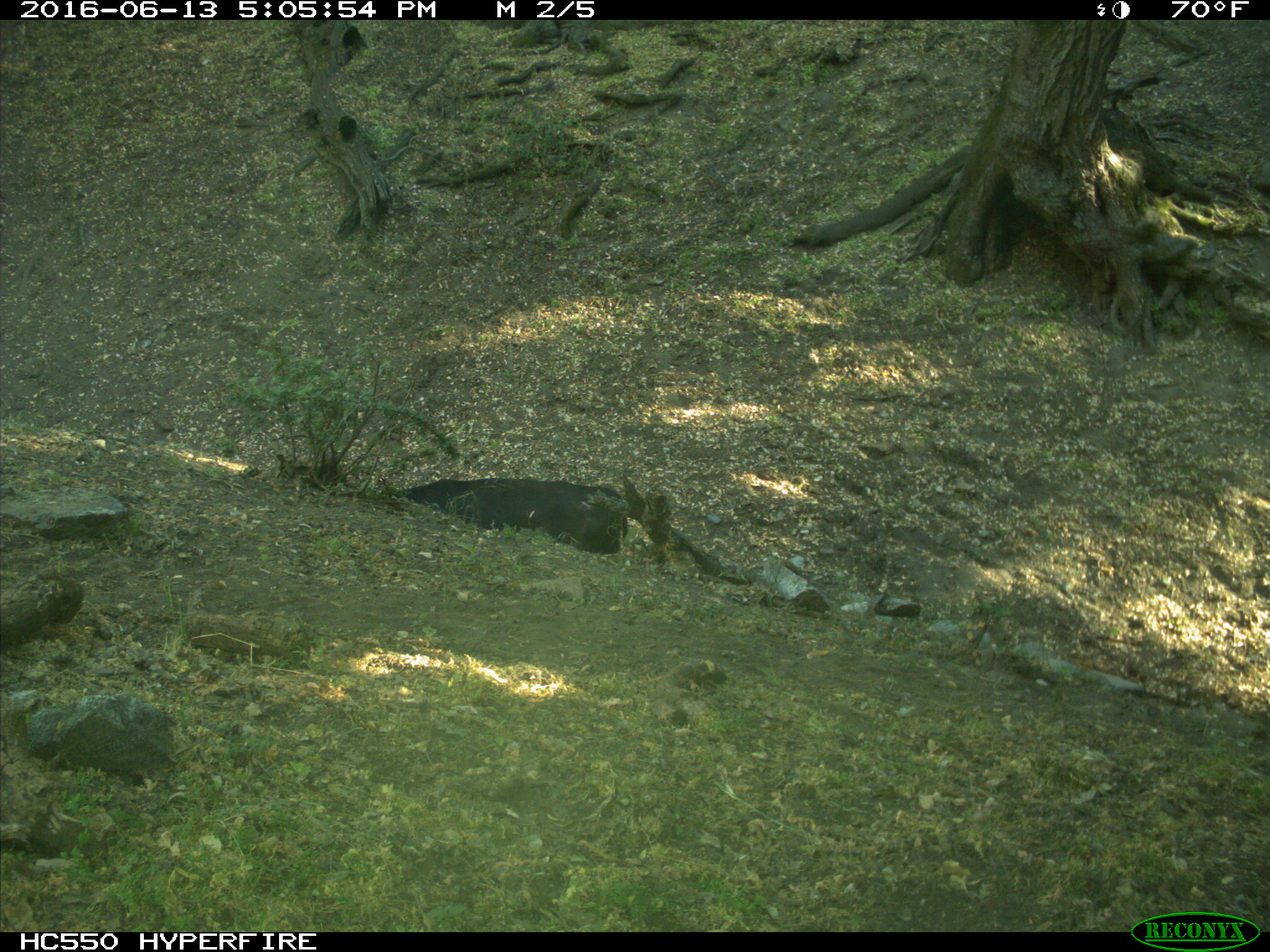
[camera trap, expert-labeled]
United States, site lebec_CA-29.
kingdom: Animalia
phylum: Chordata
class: Mammalia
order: Artiodactyla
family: Bovidae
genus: Bos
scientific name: Bos taurus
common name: domestic cow